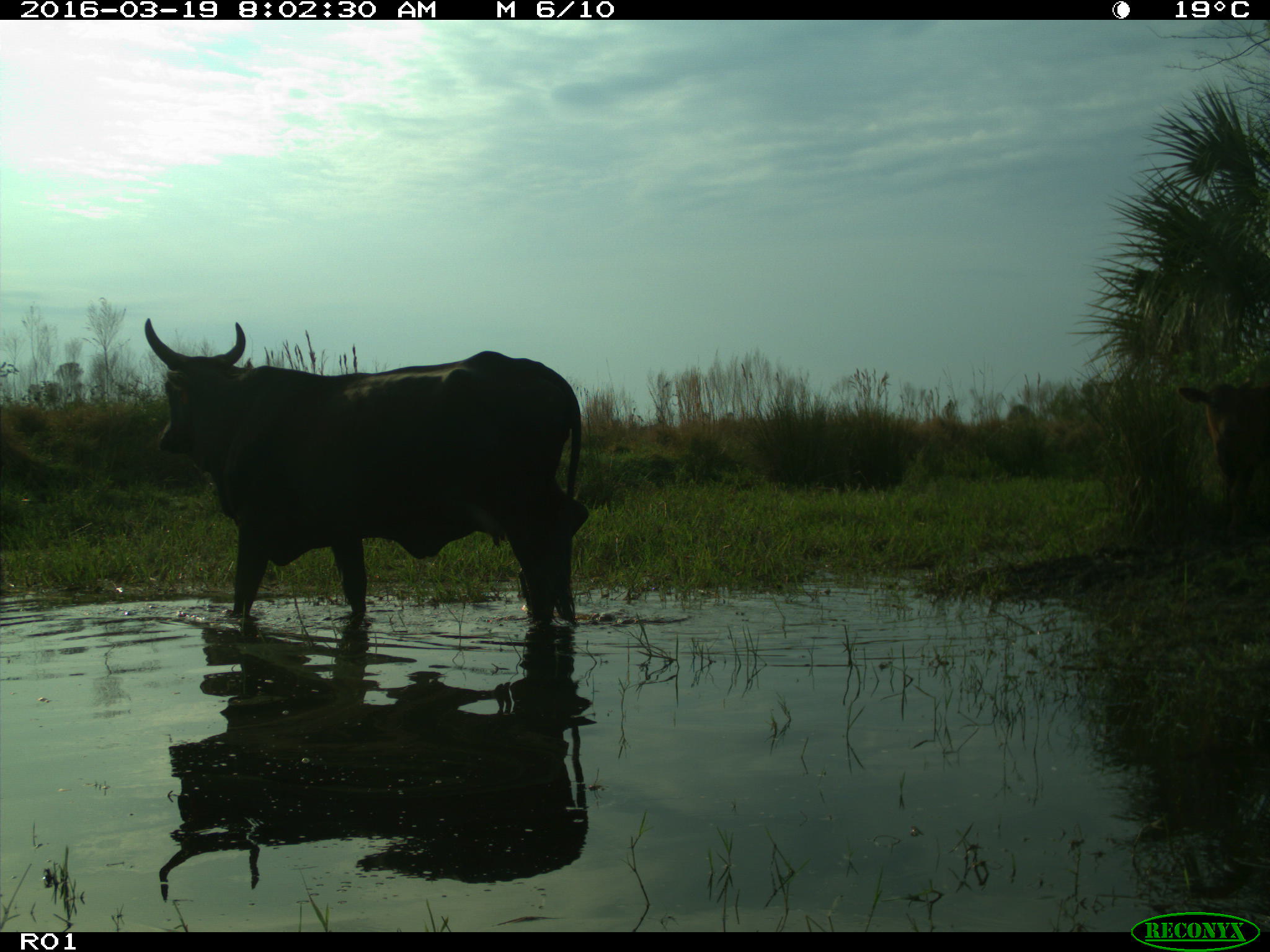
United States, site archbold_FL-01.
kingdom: Animalia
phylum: Chordata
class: Mammalia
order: Artiodactyla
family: Bovidae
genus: Bos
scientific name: Bos taurus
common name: domestic cow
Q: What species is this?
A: Bos taurus (domestic cow).